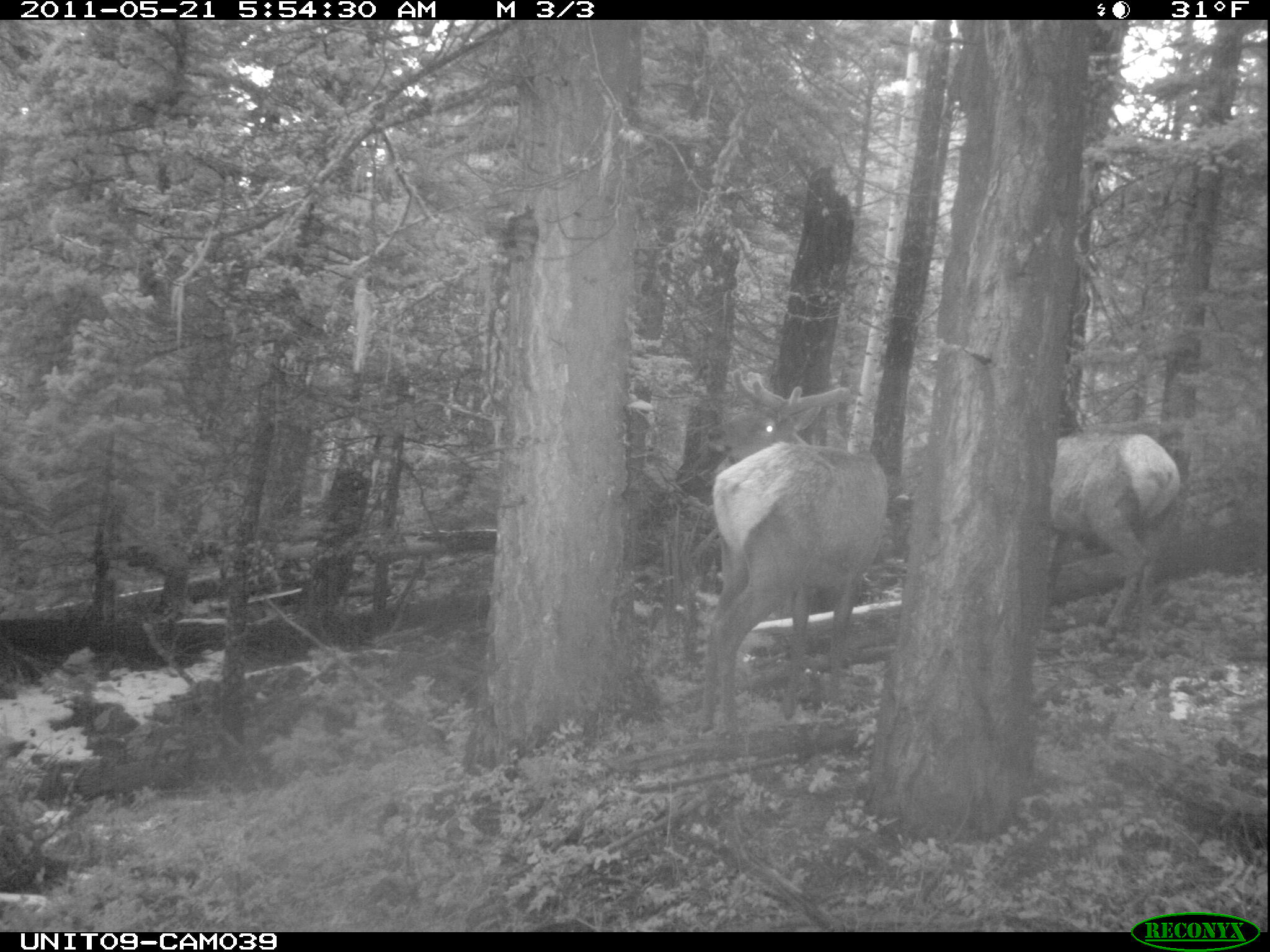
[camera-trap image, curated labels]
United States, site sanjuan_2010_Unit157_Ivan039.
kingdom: Animalia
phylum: Chordata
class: Mammalia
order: Artiodactyla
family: Cervidae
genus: Cervus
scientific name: Cervus elaphus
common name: red deer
Cervus elaphus (red deer).